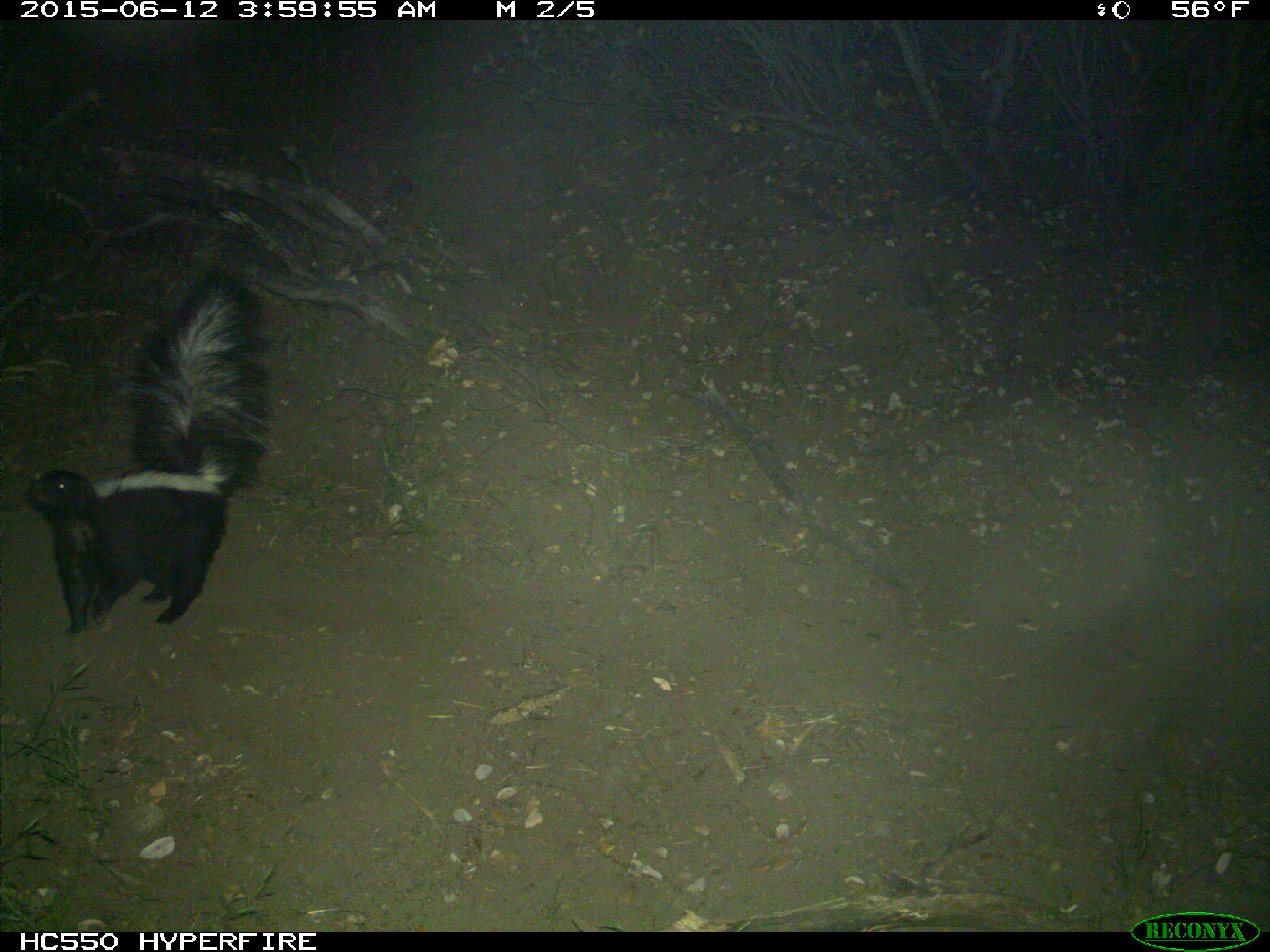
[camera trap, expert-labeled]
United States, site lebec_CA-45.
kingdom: Animalia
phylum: Chordata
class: Mammalia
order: Carnivora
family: Mephitidae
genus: Mephitis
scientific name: Mephitis mephitis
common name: striped skunk